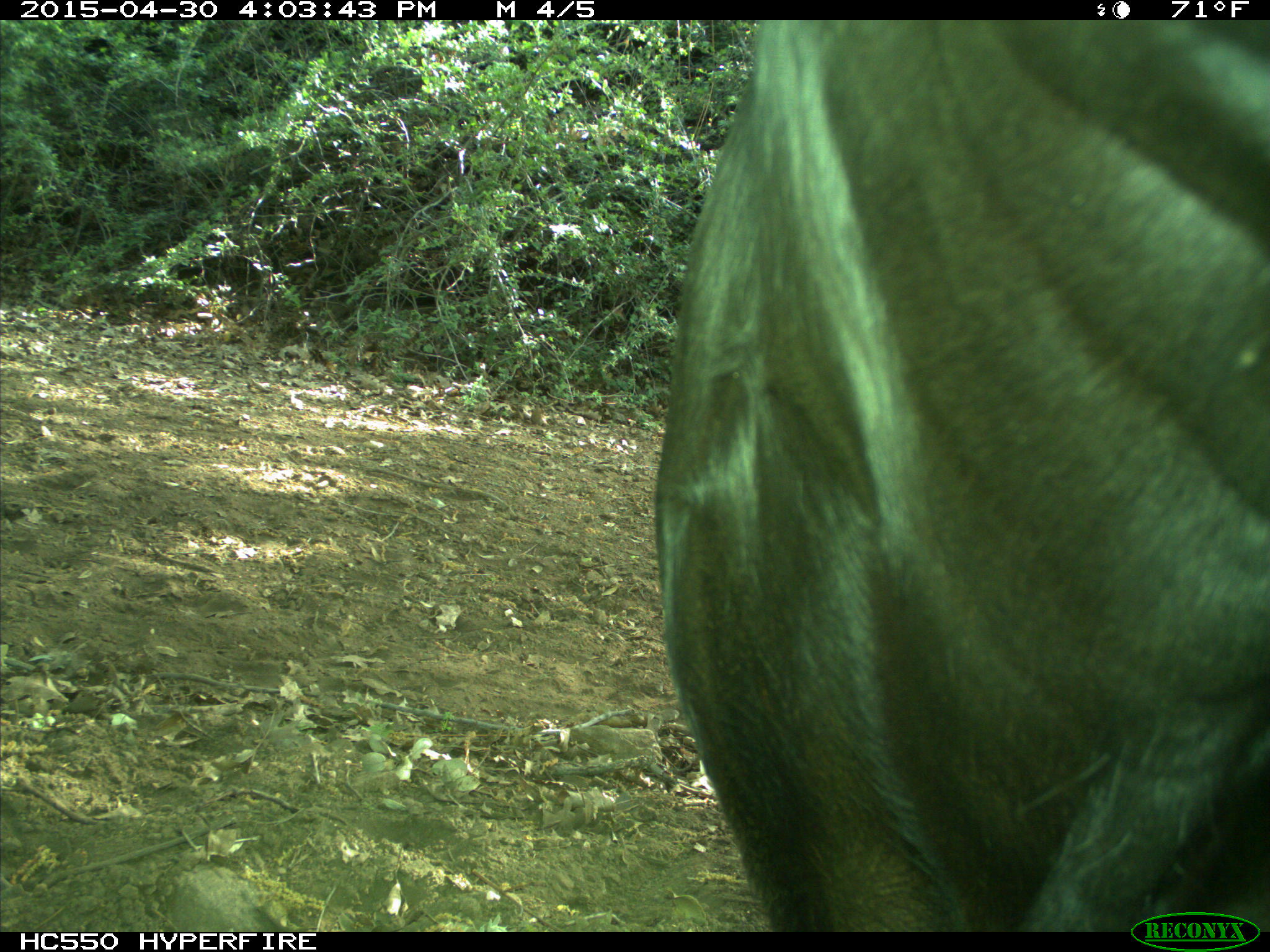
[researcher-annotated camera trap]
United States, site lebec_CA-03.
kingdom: Animalia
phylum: Chordata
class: Mammalia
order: Artiodactyla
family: Bovidae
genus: Bos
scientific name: Bos taurus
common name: domestic cow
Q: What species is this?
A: Bos taurus (domestic cow).